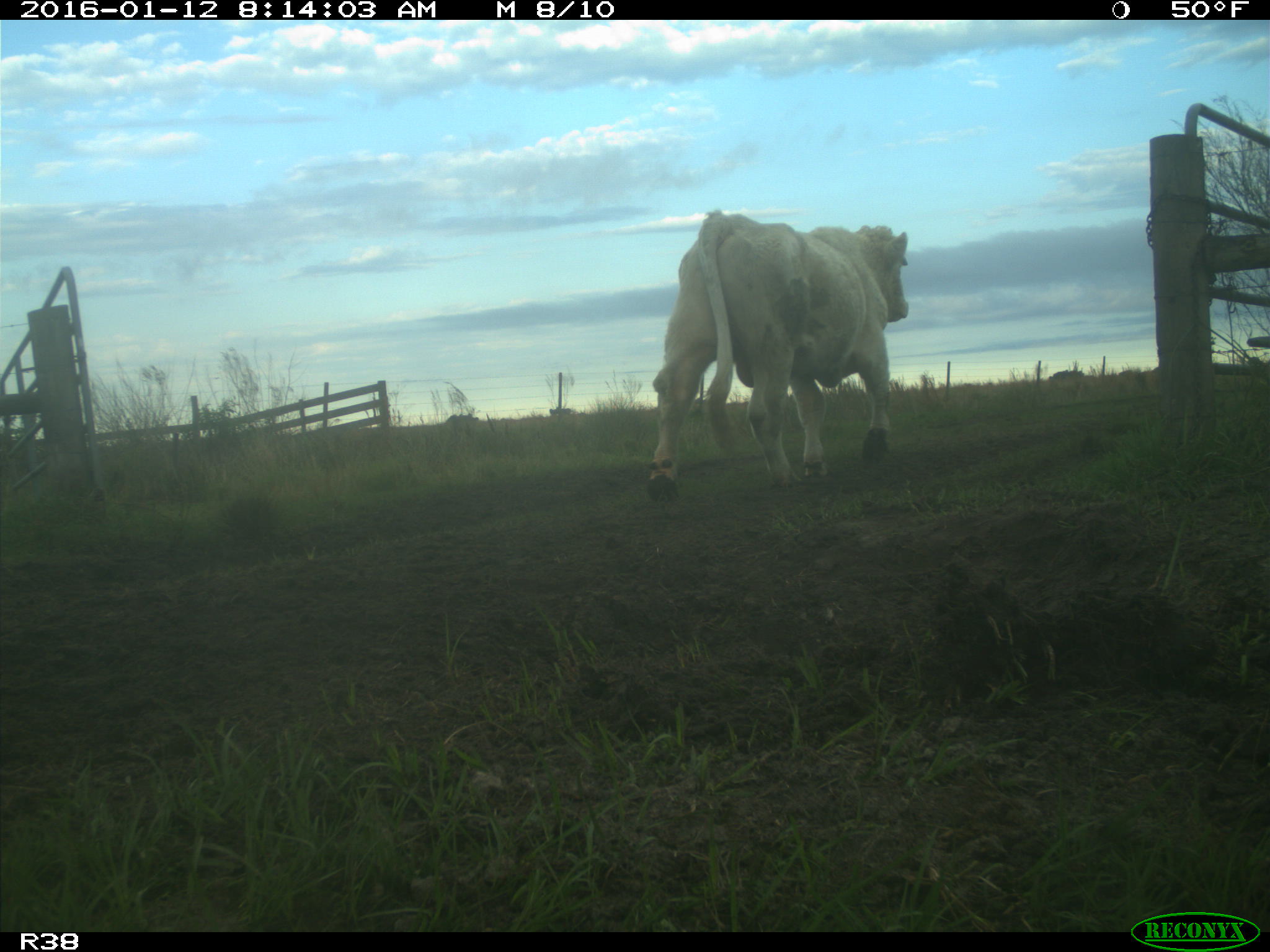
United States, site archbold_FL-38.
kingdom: Animalia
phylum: Chordata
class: Mammalia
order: Artiodactyla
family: Bovidae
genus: Bos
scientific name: Bos taurus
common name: domestic cow